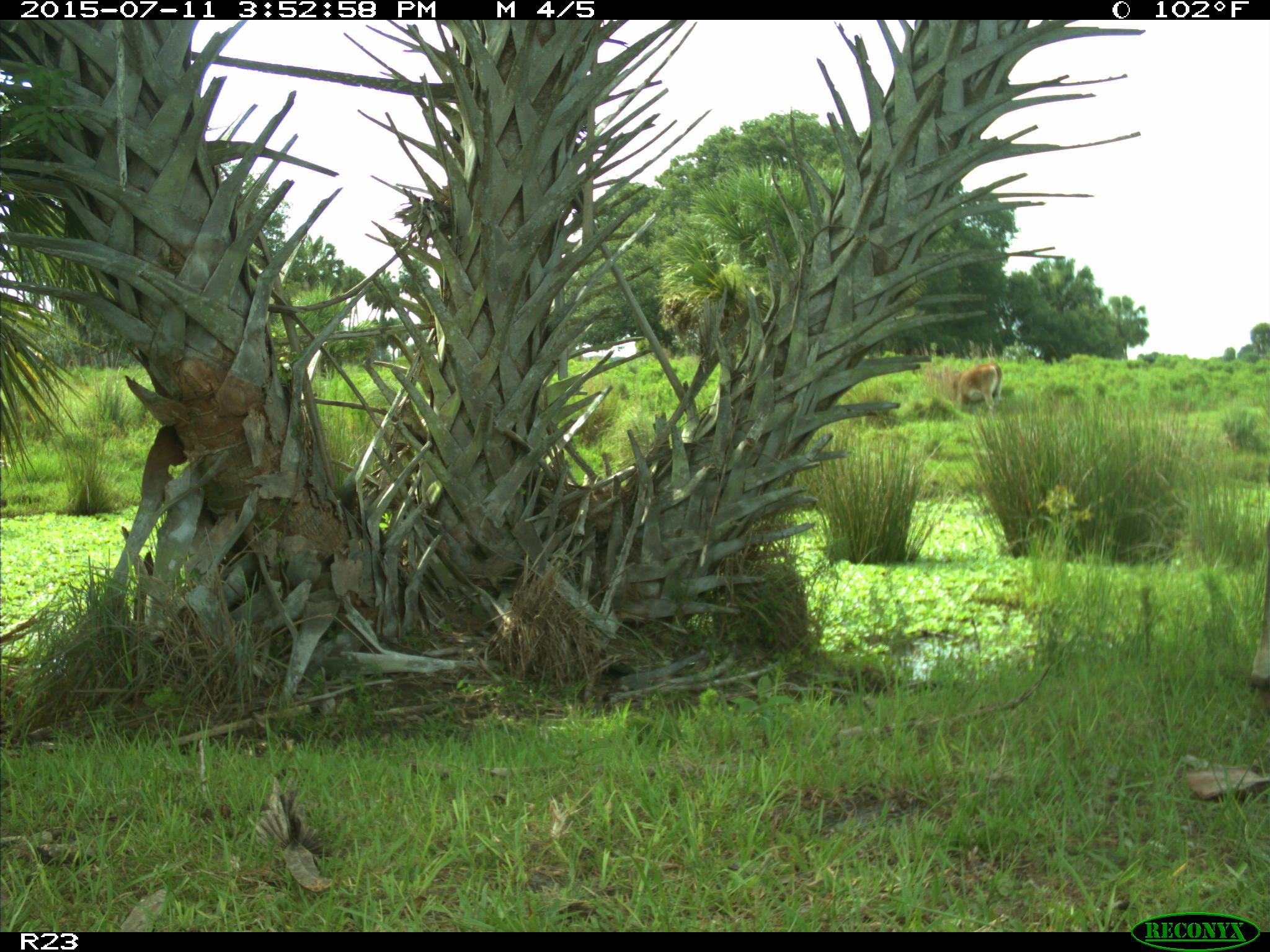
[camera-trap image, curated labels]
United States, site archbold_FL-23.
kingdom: Animalia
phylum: Chordata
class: Mammalia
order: Artiodactyla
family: Bovidae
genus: Bos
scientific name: Bos taurus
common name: domestic cow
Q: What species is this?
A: Bos taurus (domestic cow).